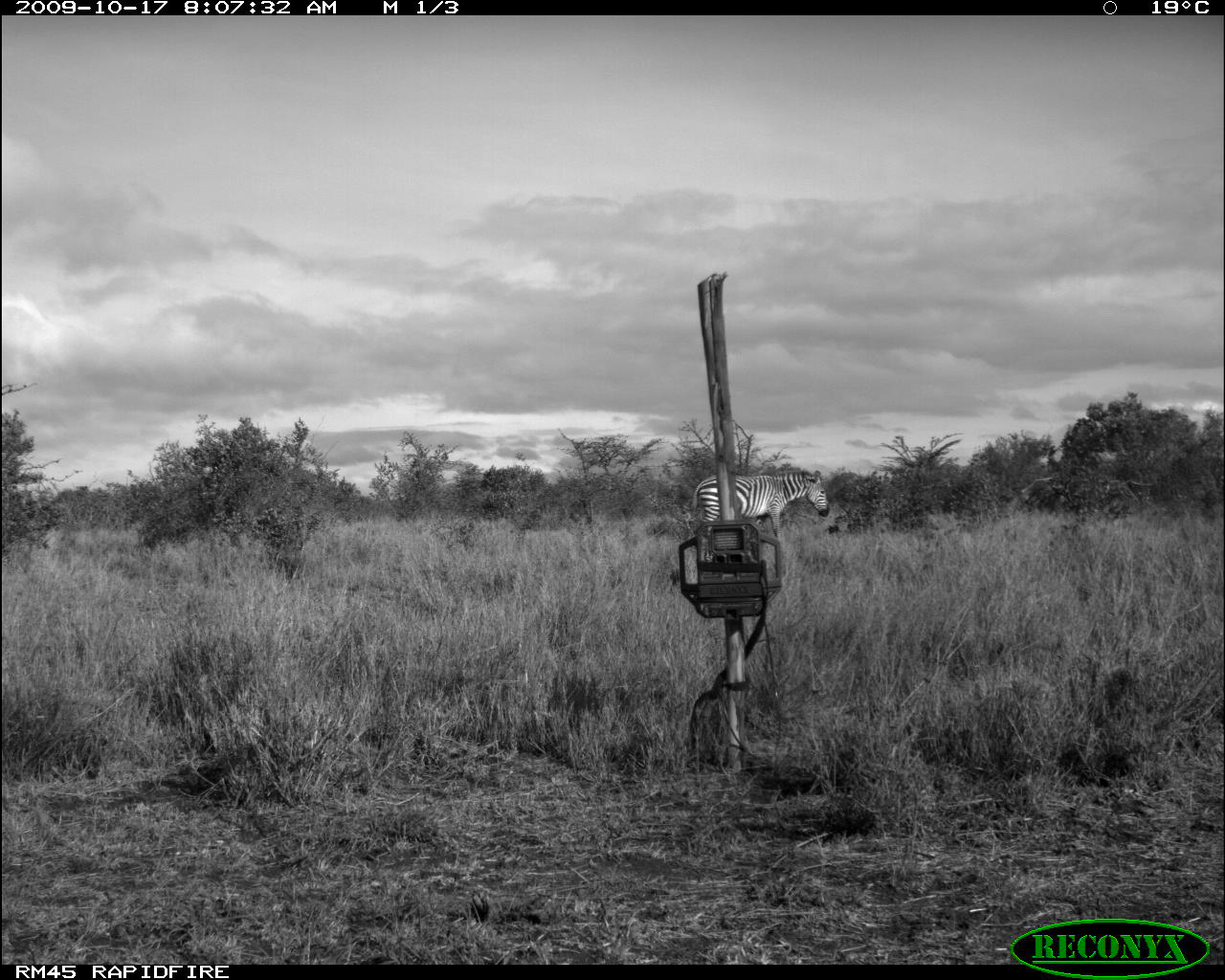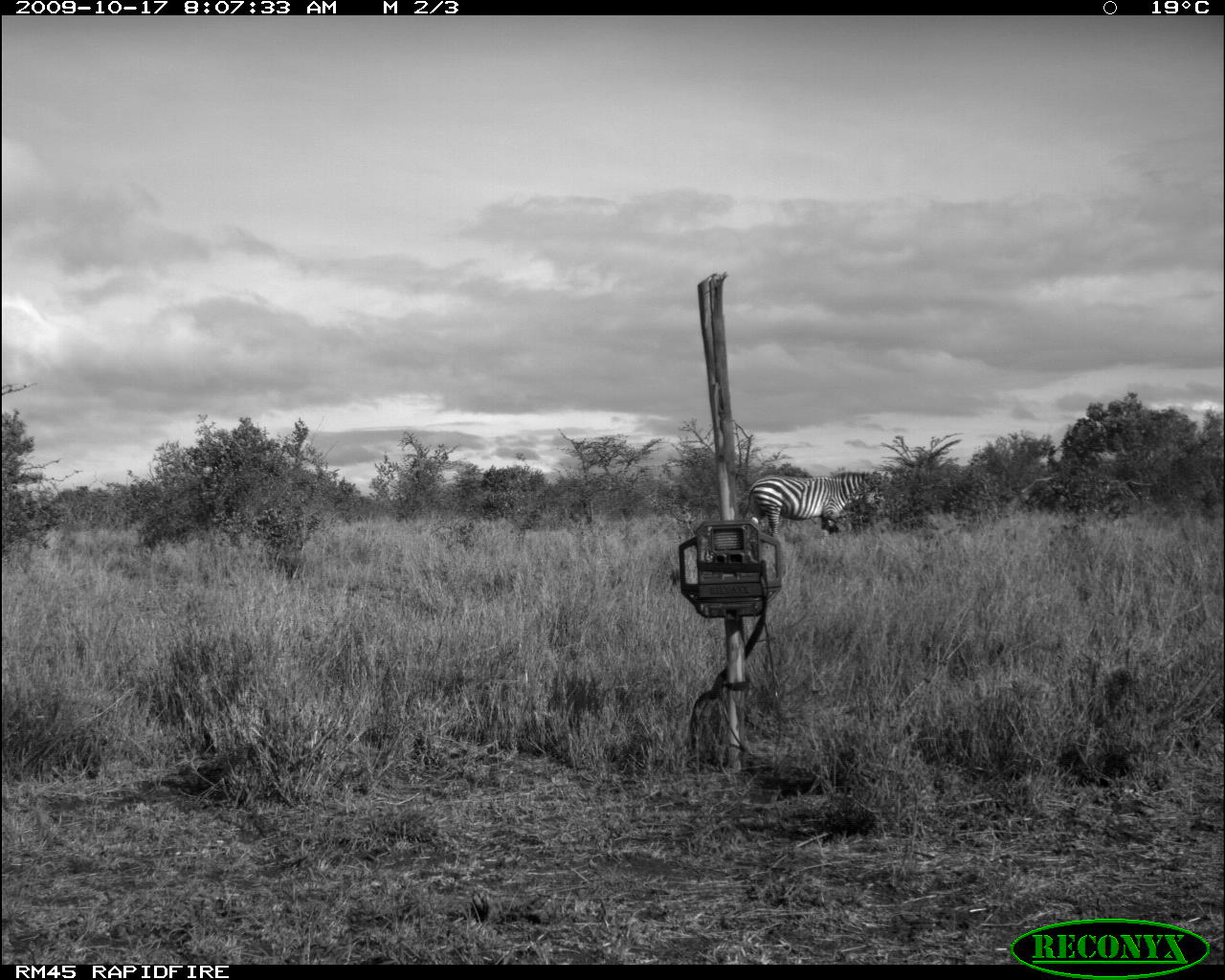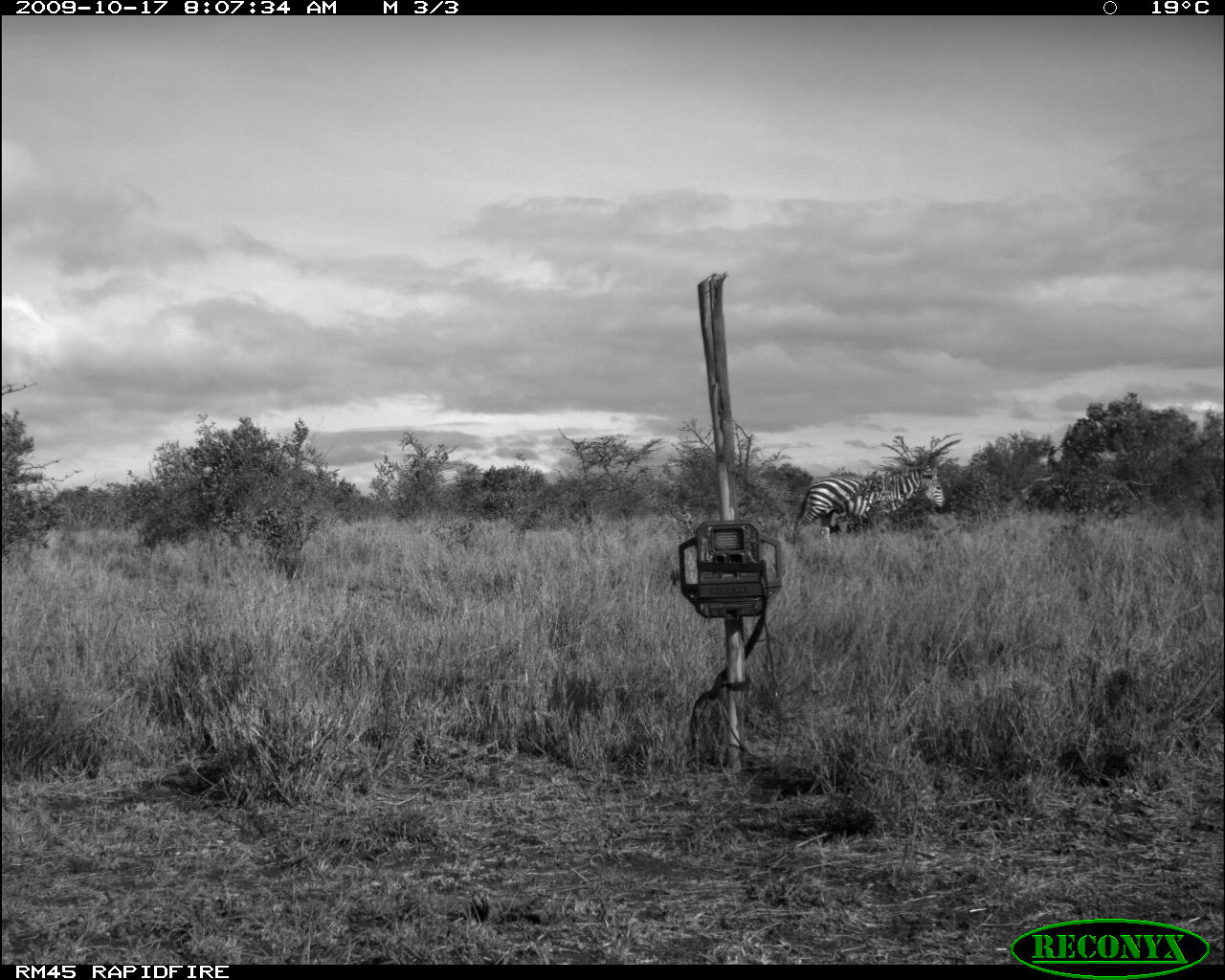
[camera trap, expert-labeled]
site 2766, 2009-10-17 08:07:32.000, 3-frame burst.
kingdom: Animalia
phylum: Chordata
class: Mammalia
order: Perissodactyla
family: Equidae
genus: Equus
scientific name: Equus quagga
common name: plains zebra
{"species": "Equus quagga (plains zebra)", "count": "1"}